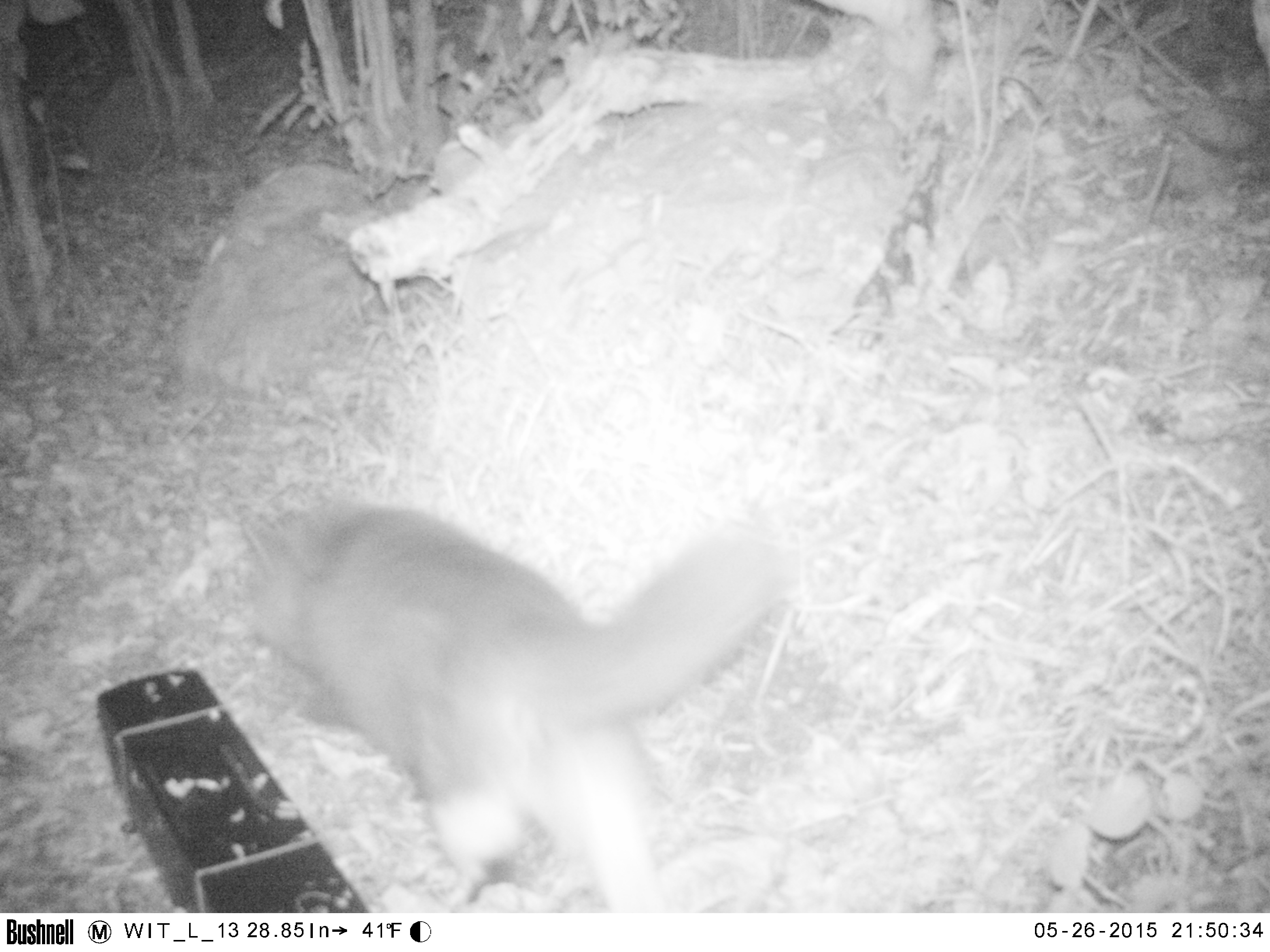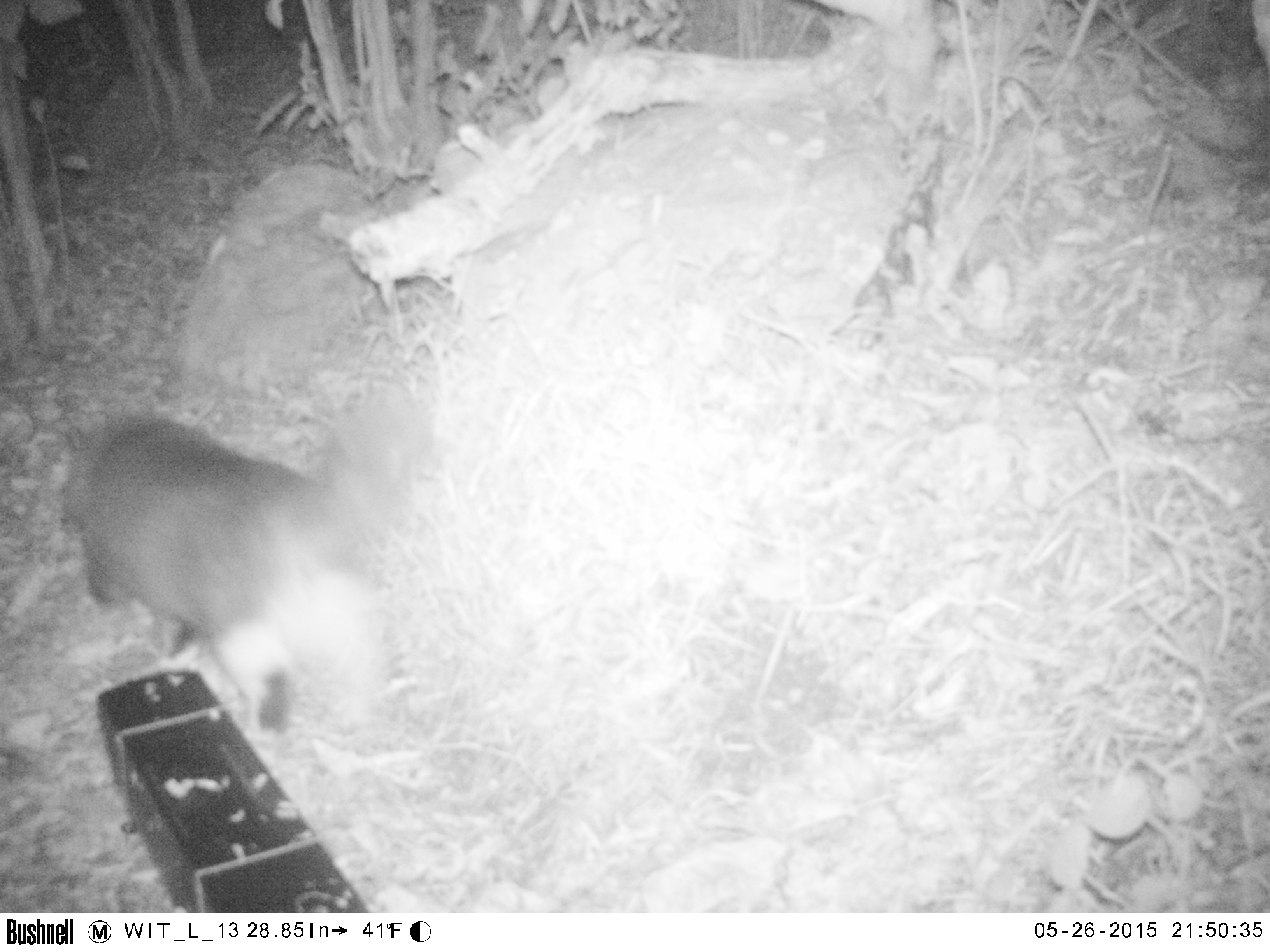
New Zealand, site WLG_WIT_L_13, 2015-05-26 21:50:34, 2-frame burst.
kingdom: Animalia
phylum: Chordata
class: Mammalia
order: Carnivora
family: Felidae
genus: Felis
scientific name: Felis catus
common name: domestic cat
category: cat